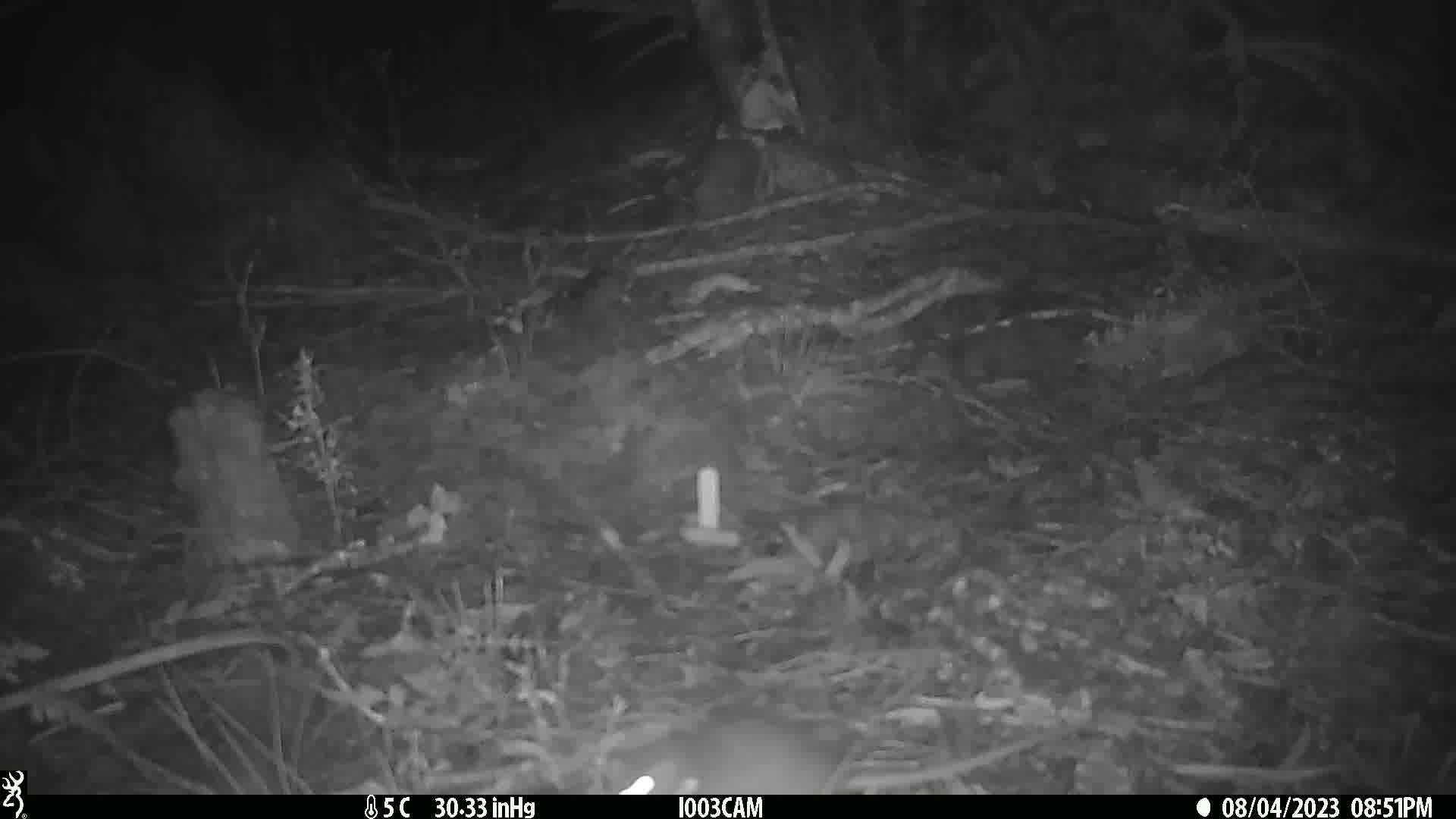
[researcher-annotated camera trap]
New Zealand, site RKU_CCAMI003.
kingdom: Animalia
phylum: Chordata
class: Mammalia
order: Rodentia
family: Muridae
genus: Rattus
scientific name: Rattus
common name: rat